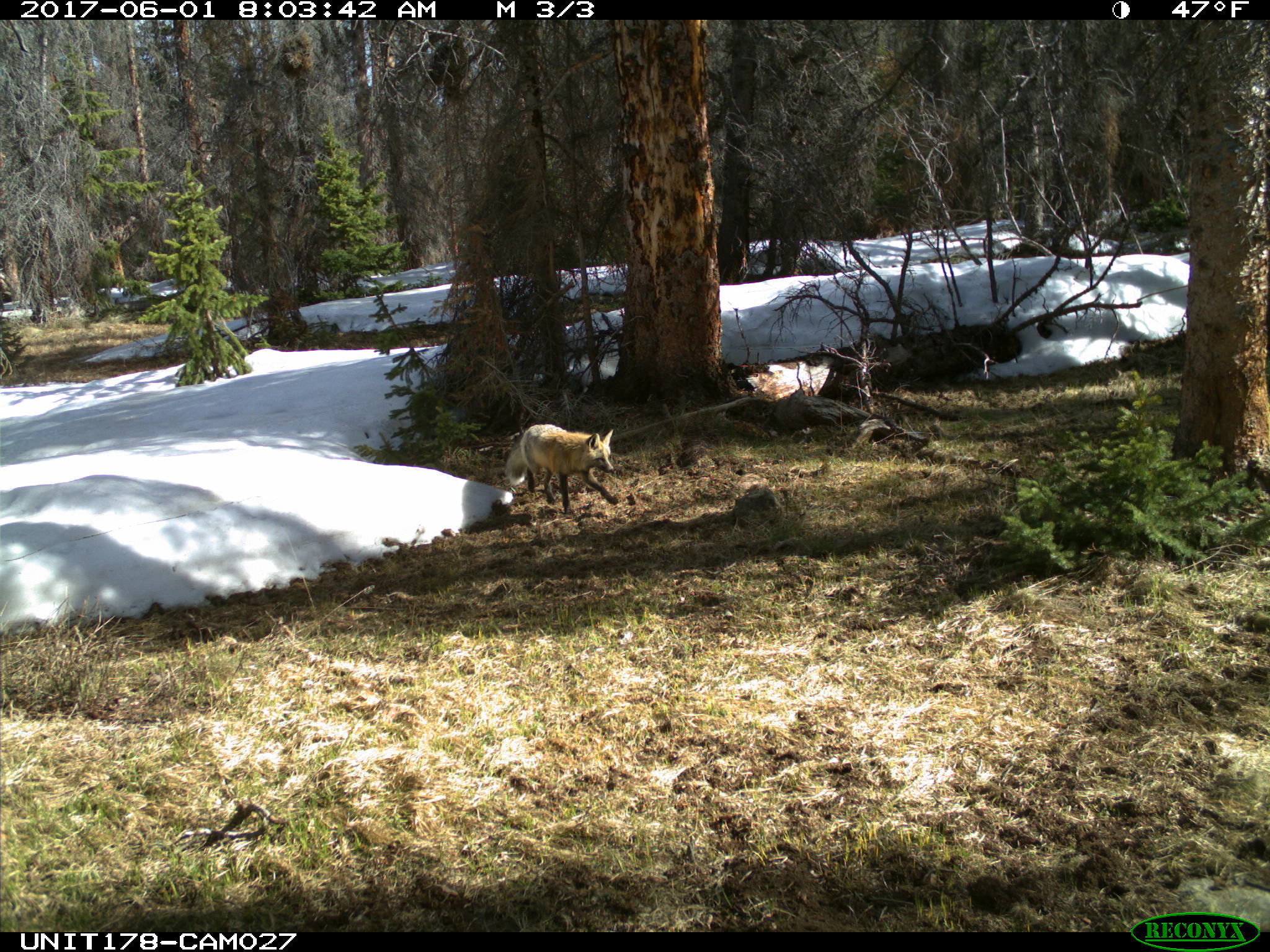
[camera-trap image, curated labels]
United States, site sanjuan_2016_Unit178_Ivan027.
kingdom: Animalia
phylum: Chordata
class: Mammalia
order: Carnivora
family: Canidae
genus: Vulpes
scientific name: Vulpes vulpes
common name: red fox